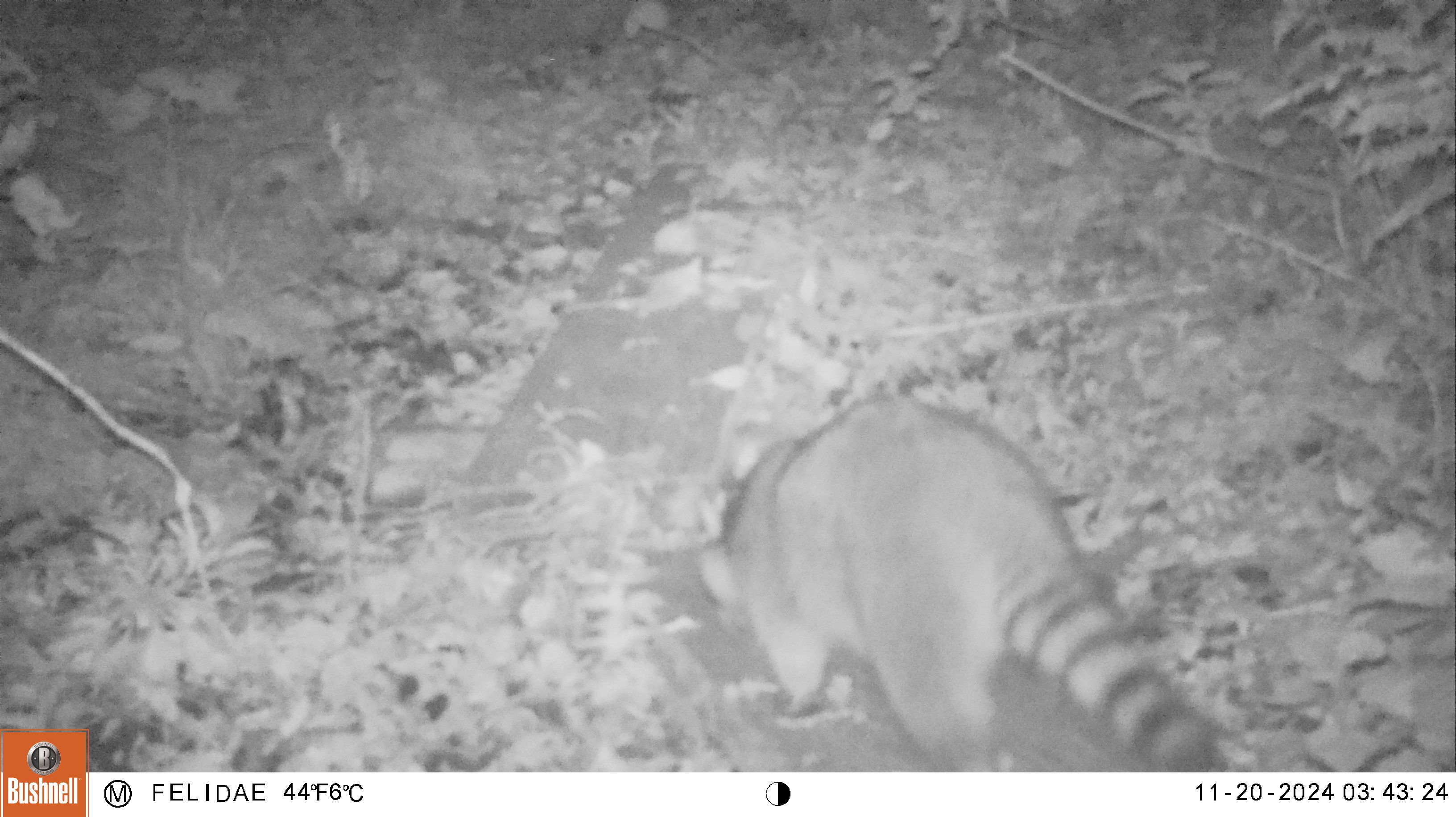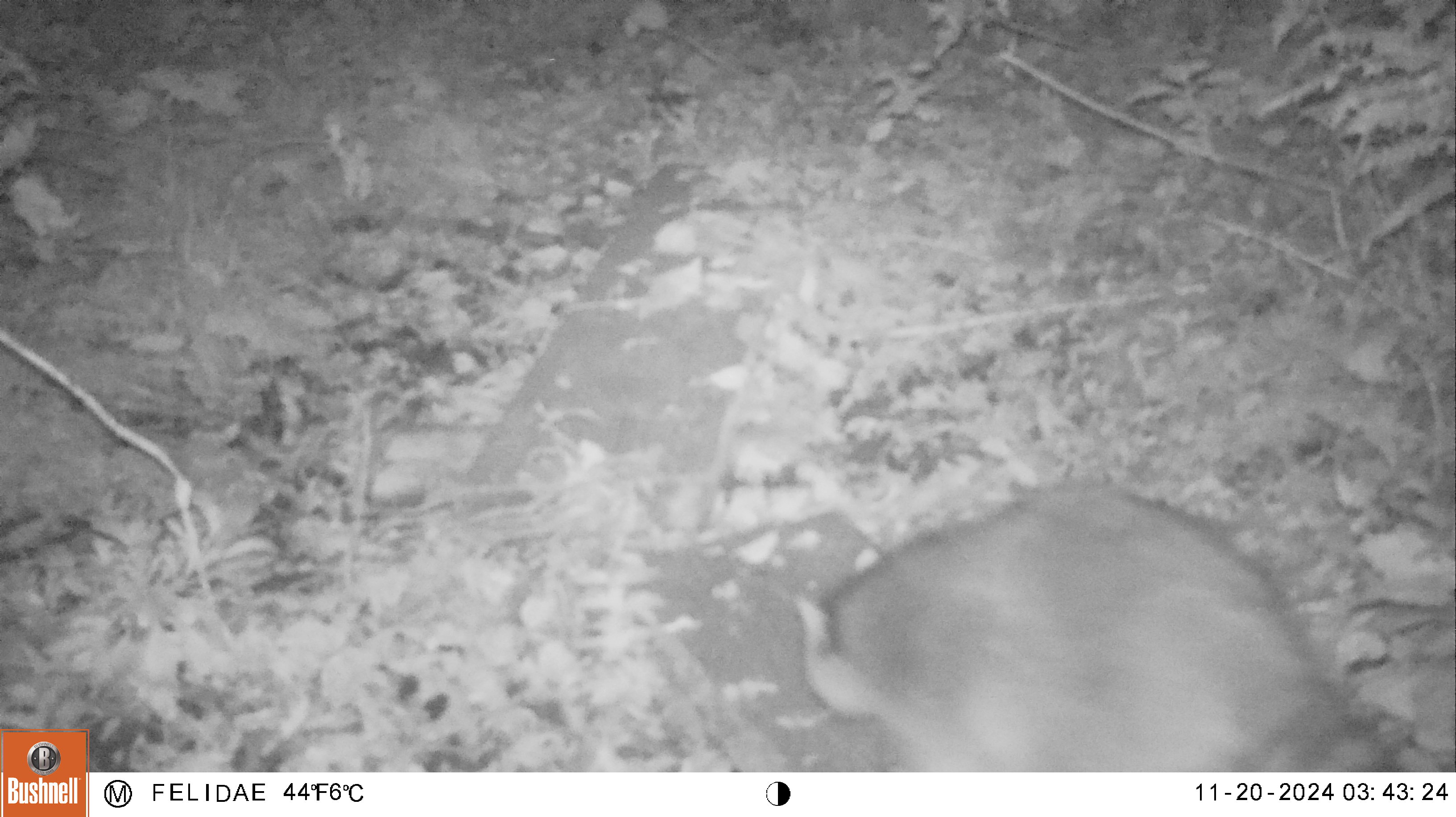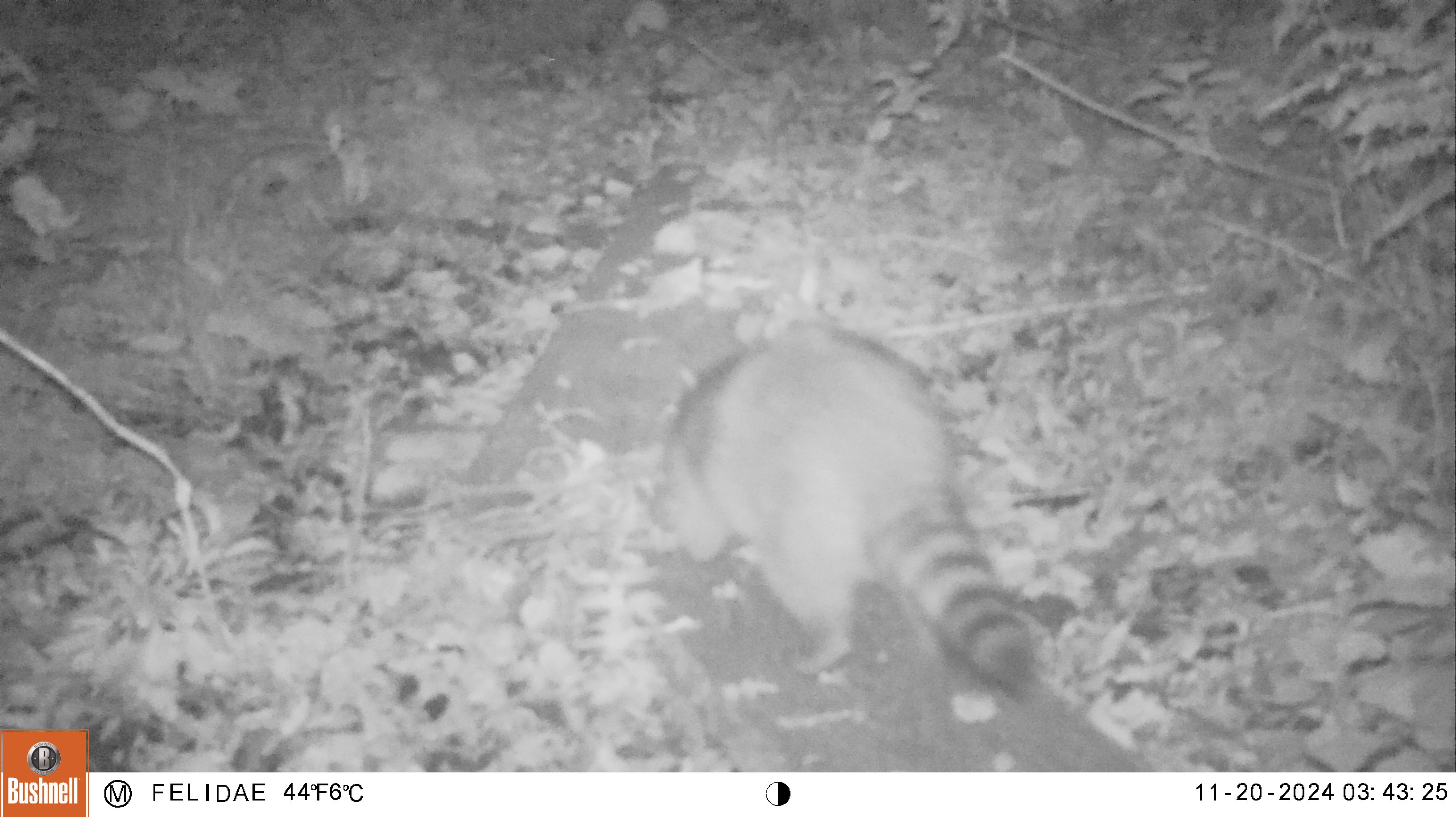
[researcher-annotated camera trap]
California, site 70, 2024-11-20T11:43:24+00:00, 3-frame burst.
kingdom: Animalia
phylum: Chordata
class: Mammalia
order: Carnivora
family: Procyonidae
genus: Procyon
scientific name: Procyon lotor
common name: raccoon